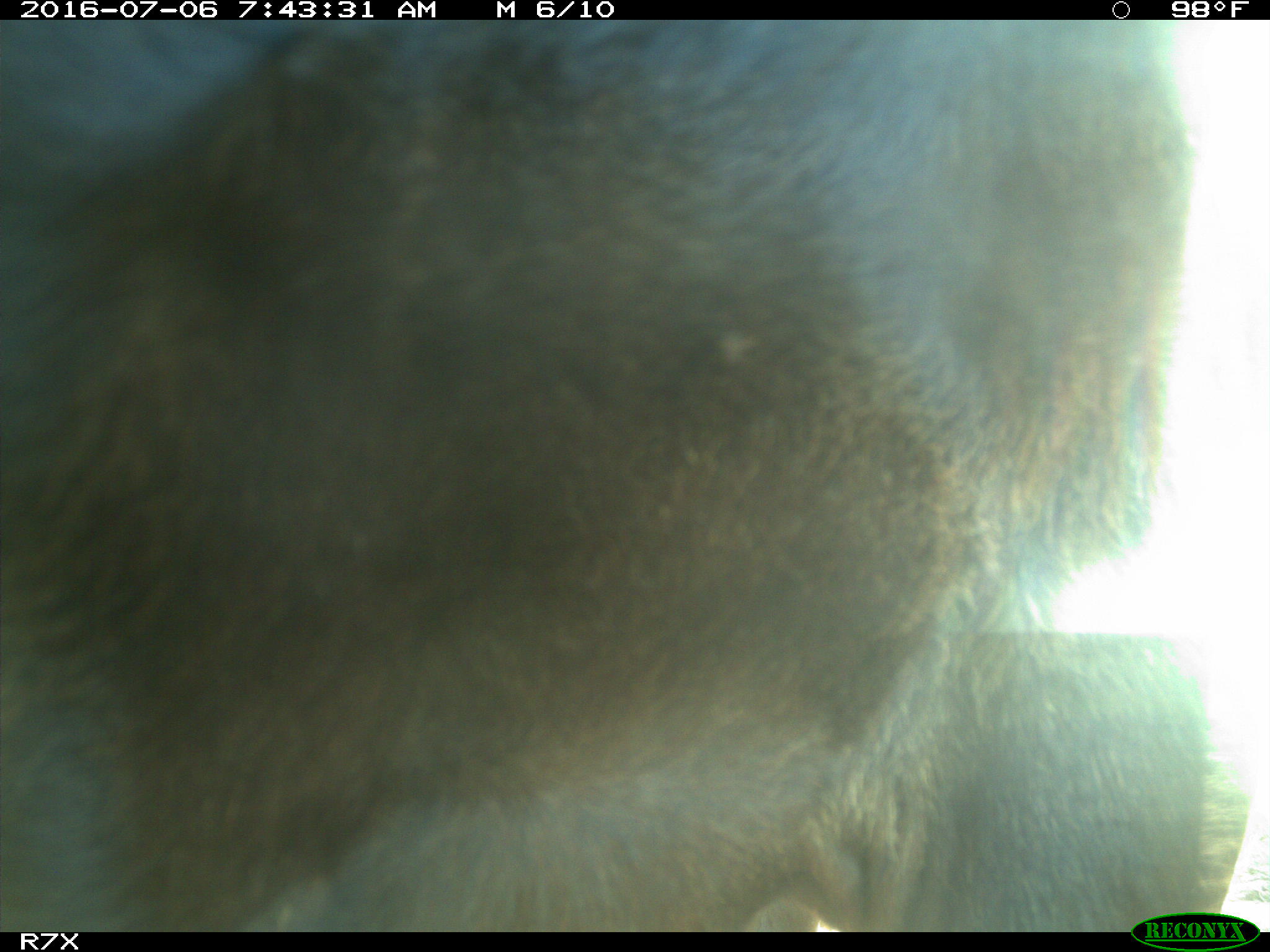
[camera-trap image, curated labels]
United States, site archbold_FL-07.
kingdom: Animalia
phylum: Chordata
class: Mammalia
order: Artiodactyla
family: Bovidae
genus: Bos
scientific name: Bos taurus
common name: domestic cow